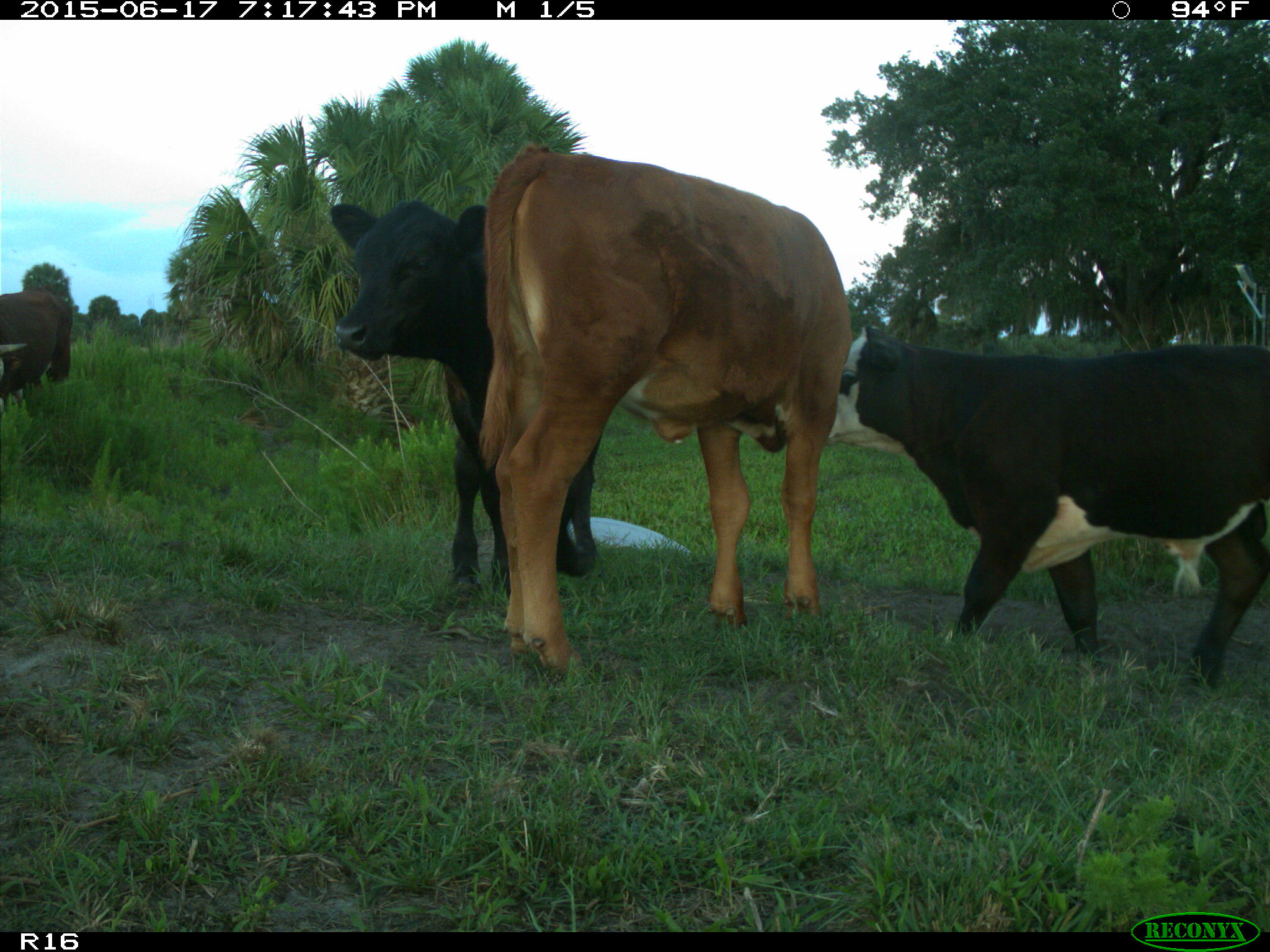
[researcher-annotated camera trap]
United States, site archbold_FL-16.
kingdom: Animalia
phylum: Chordata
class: Mammalia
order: Artiodactyla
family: Bovidae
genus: Bos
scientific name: Bos taurus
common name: domestic cow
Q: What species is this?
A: Bos taurus (domestic cow).